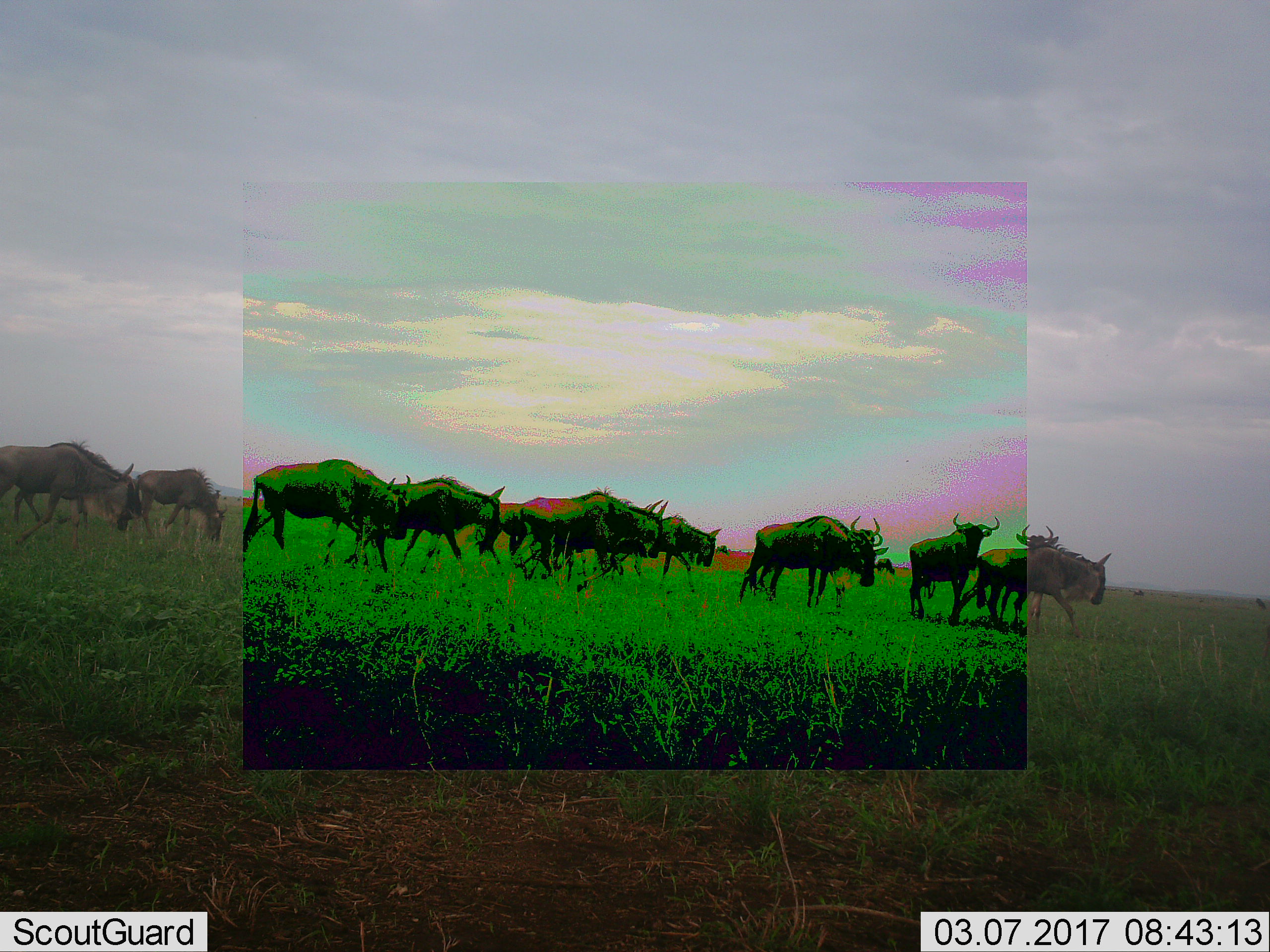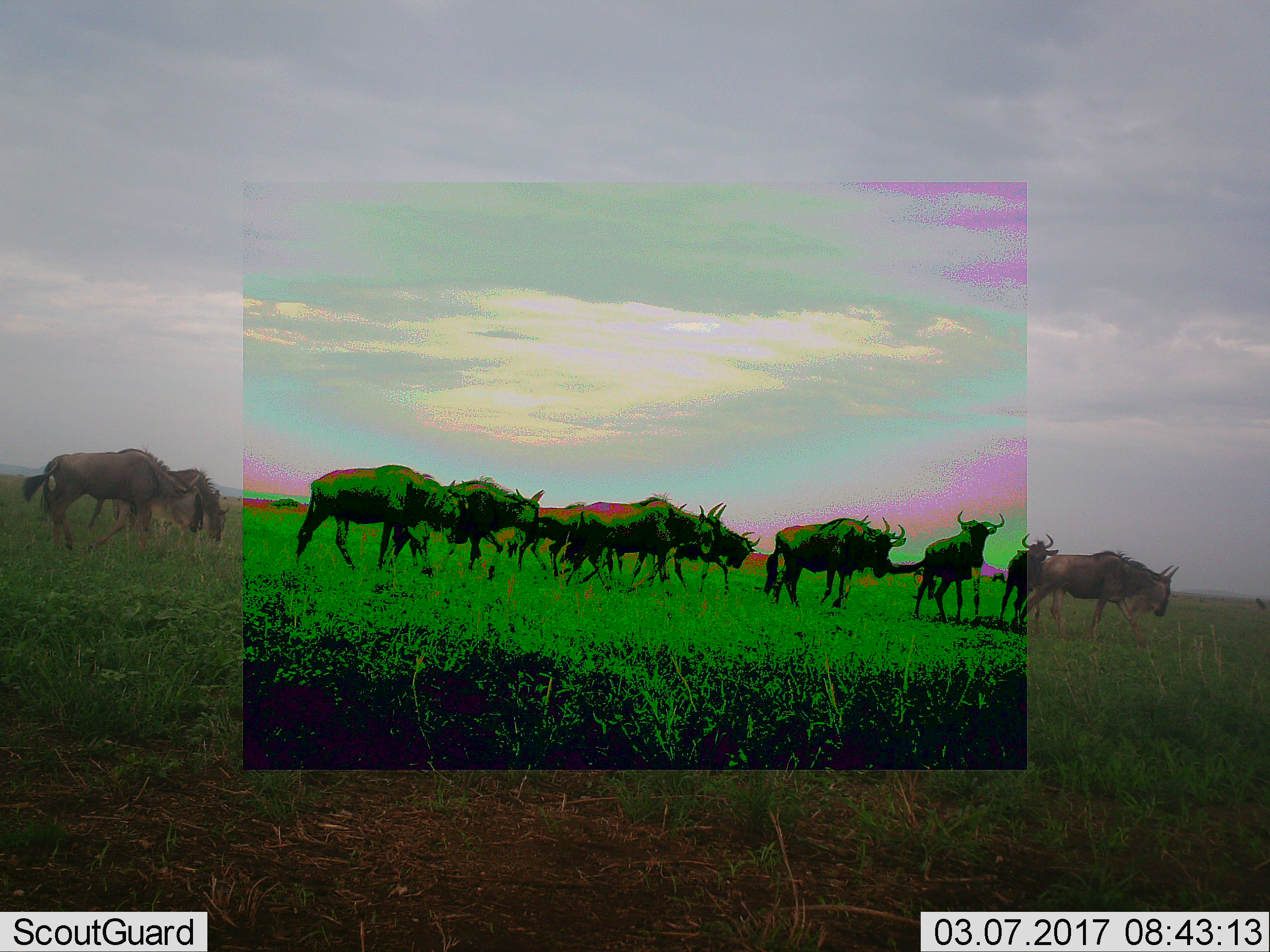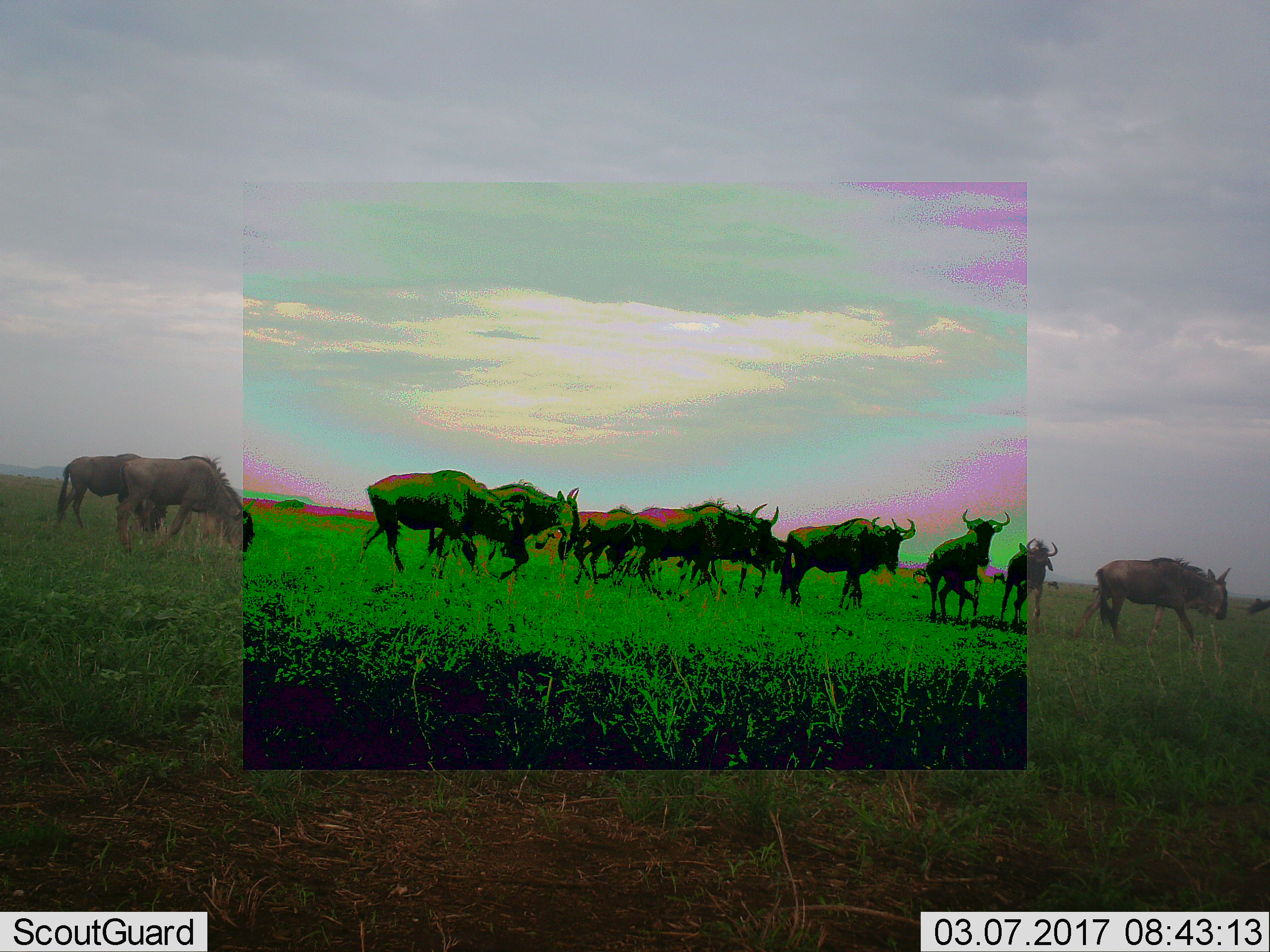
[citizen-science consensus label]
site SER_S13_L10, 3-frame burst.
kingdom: Animalia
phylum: Chordata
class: Mammalia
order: Artiodactyla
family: Bovidae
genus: Connochaetes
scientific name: Connochaetes taurinus taurinus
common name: blue wildebeest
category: wildebeestblue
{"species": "wildebeestblue (blue wildebeest) (Connochaetes taurinus taurinus)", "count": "11-50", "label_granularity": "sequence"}